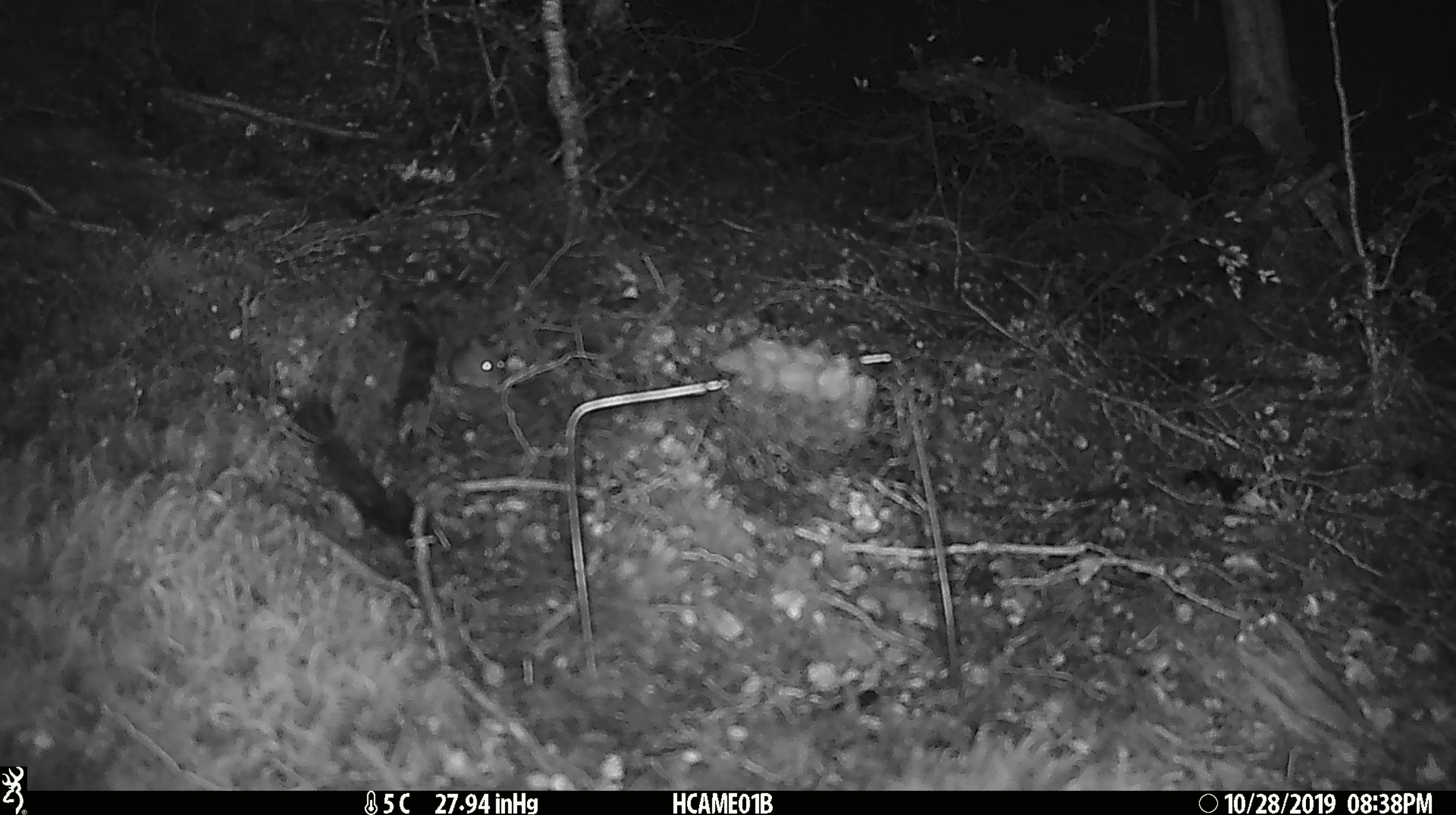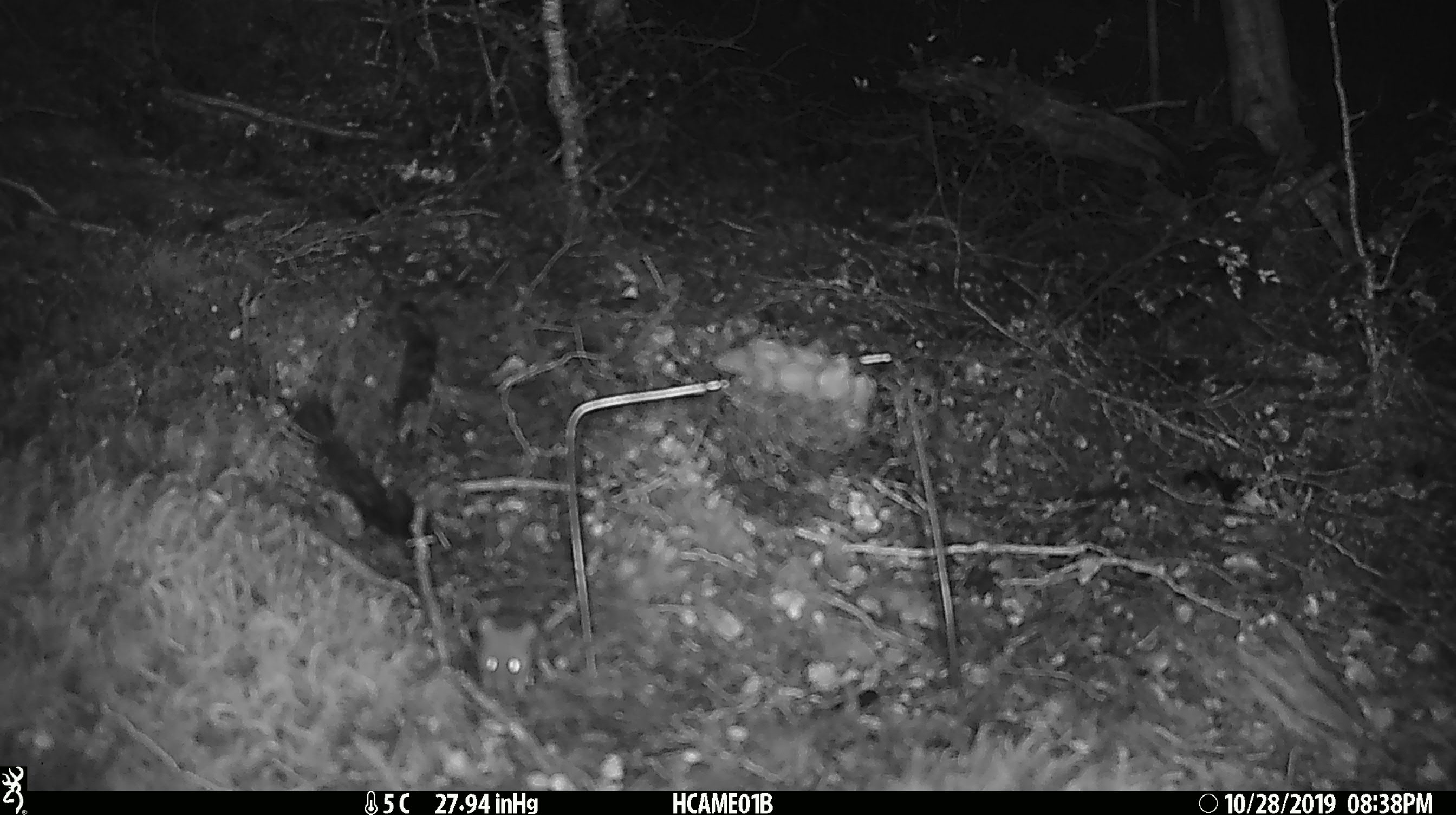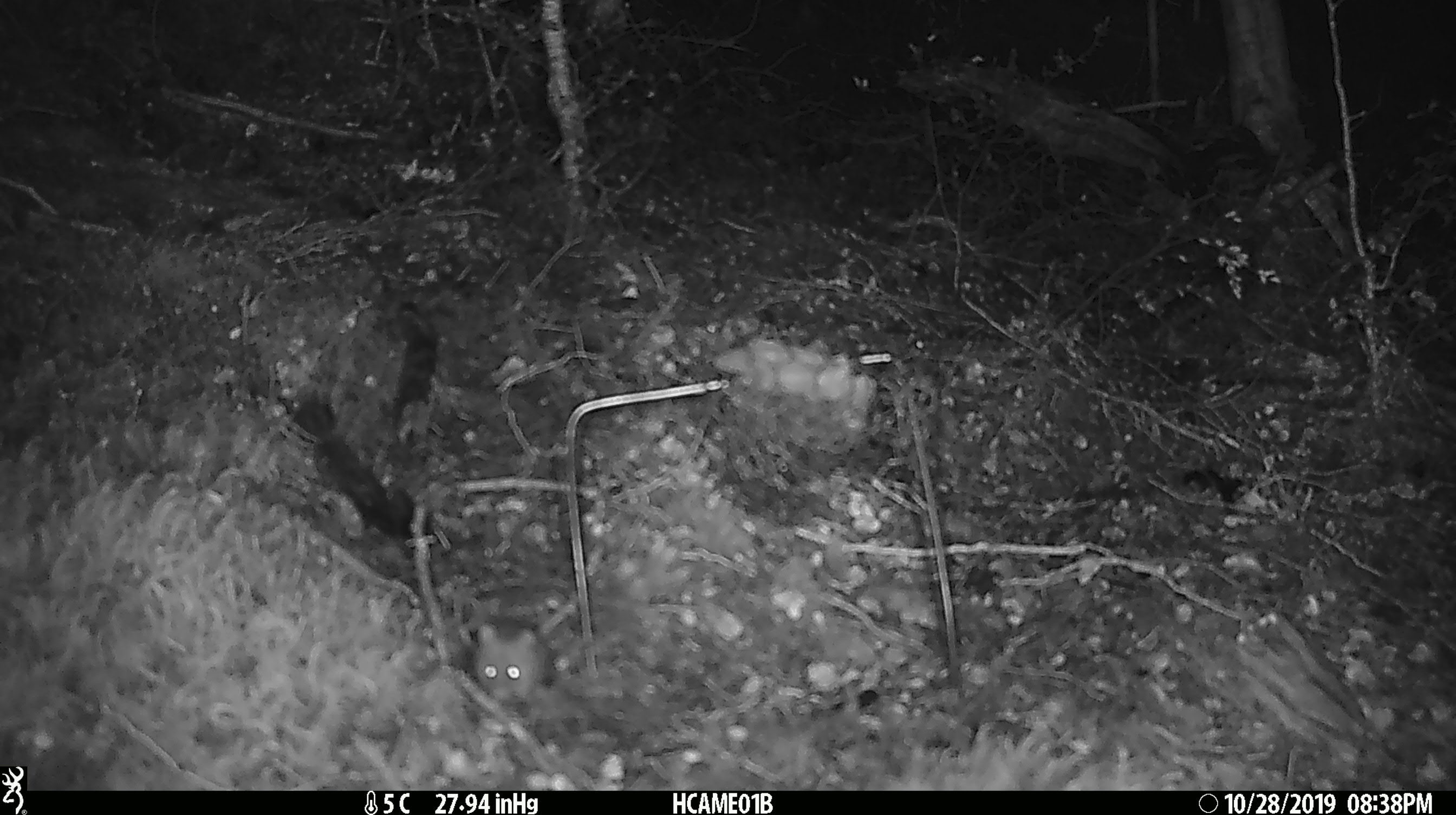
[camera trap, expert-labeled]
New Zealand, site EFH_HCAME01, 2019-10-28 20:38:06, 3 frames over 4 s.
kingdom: Animalia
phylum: Chordata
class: Mammalia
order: Rodentia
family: Muridae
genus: Mus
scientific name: Mus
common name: mouse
Mouse (Mus).